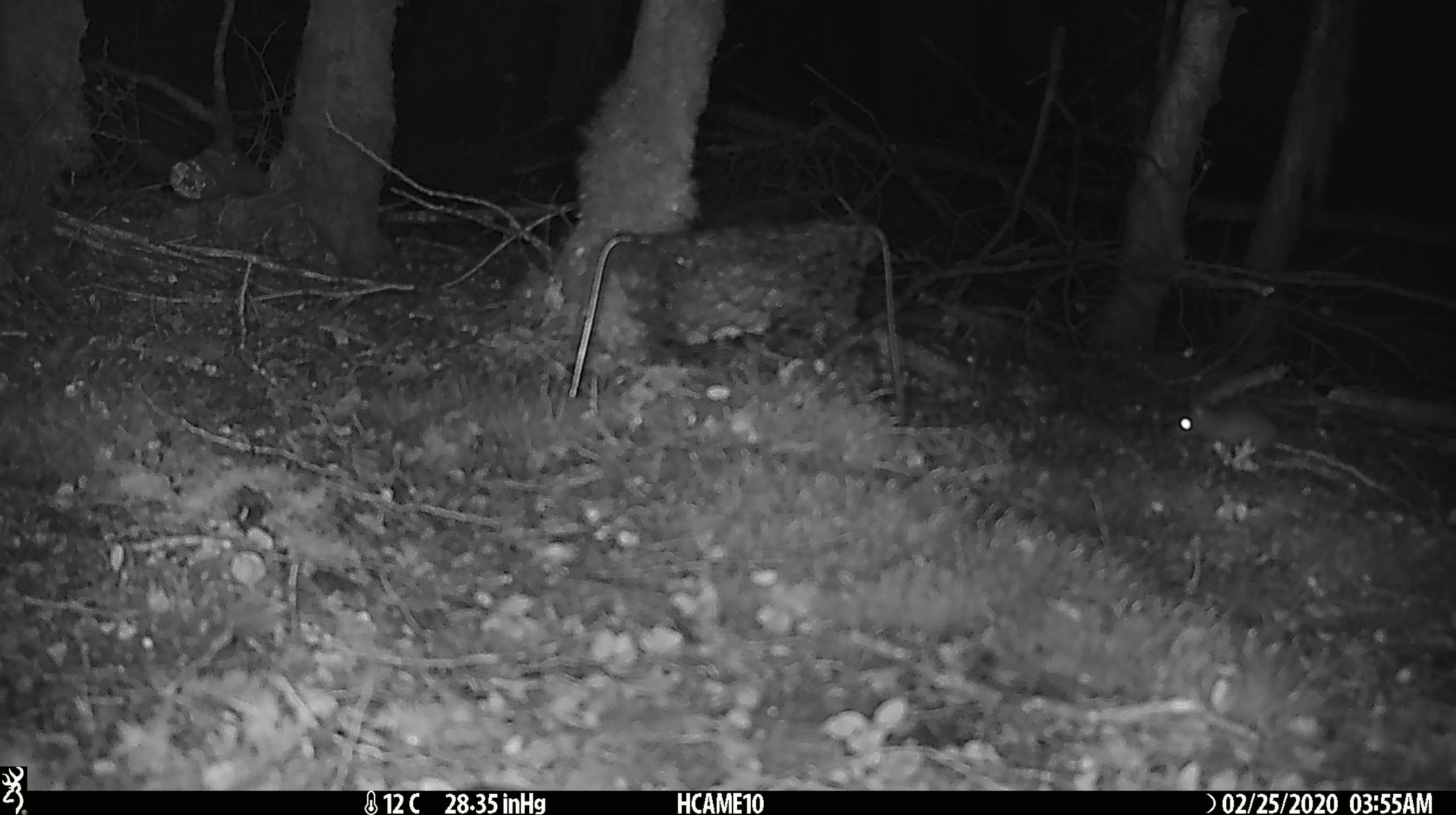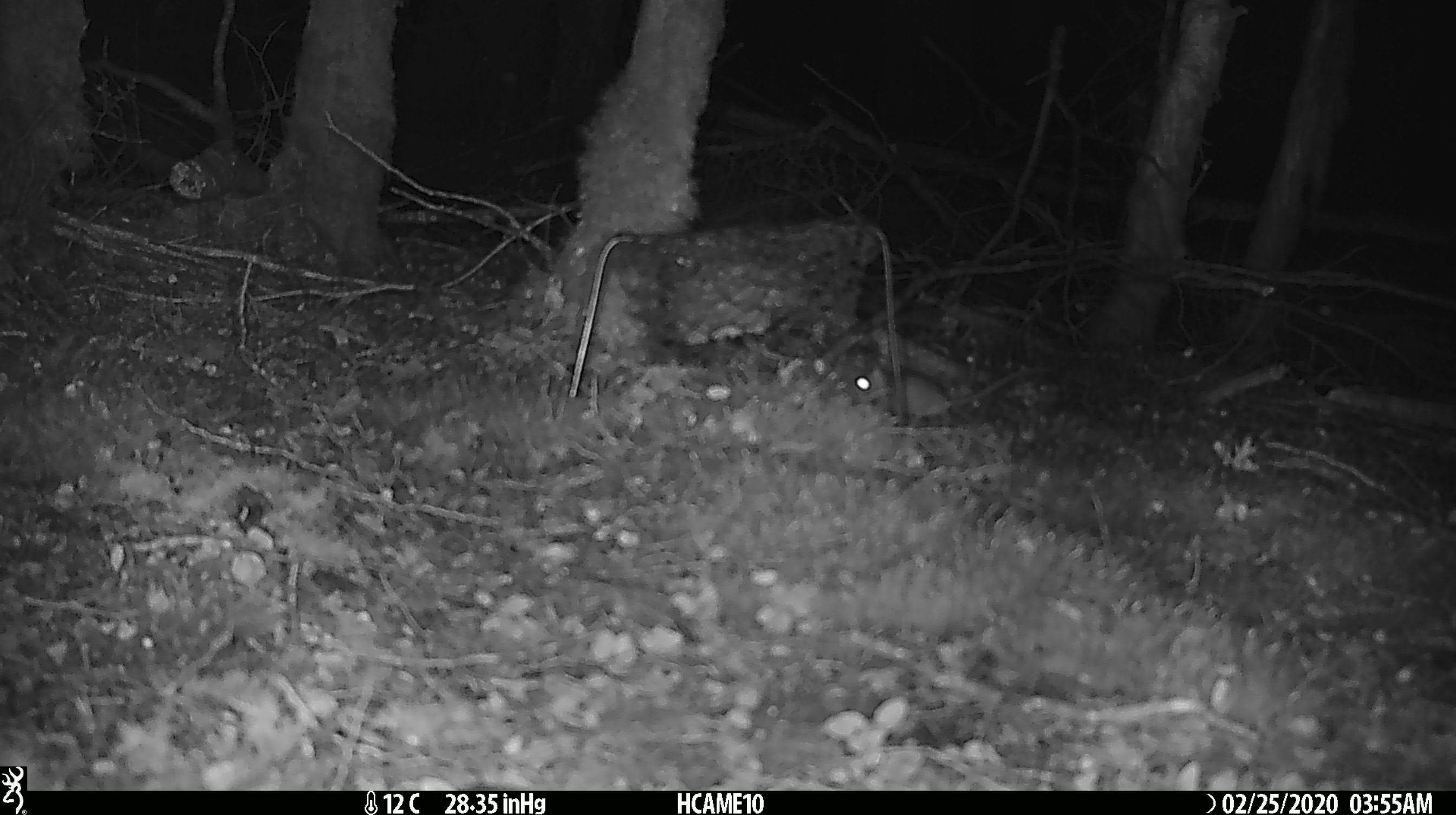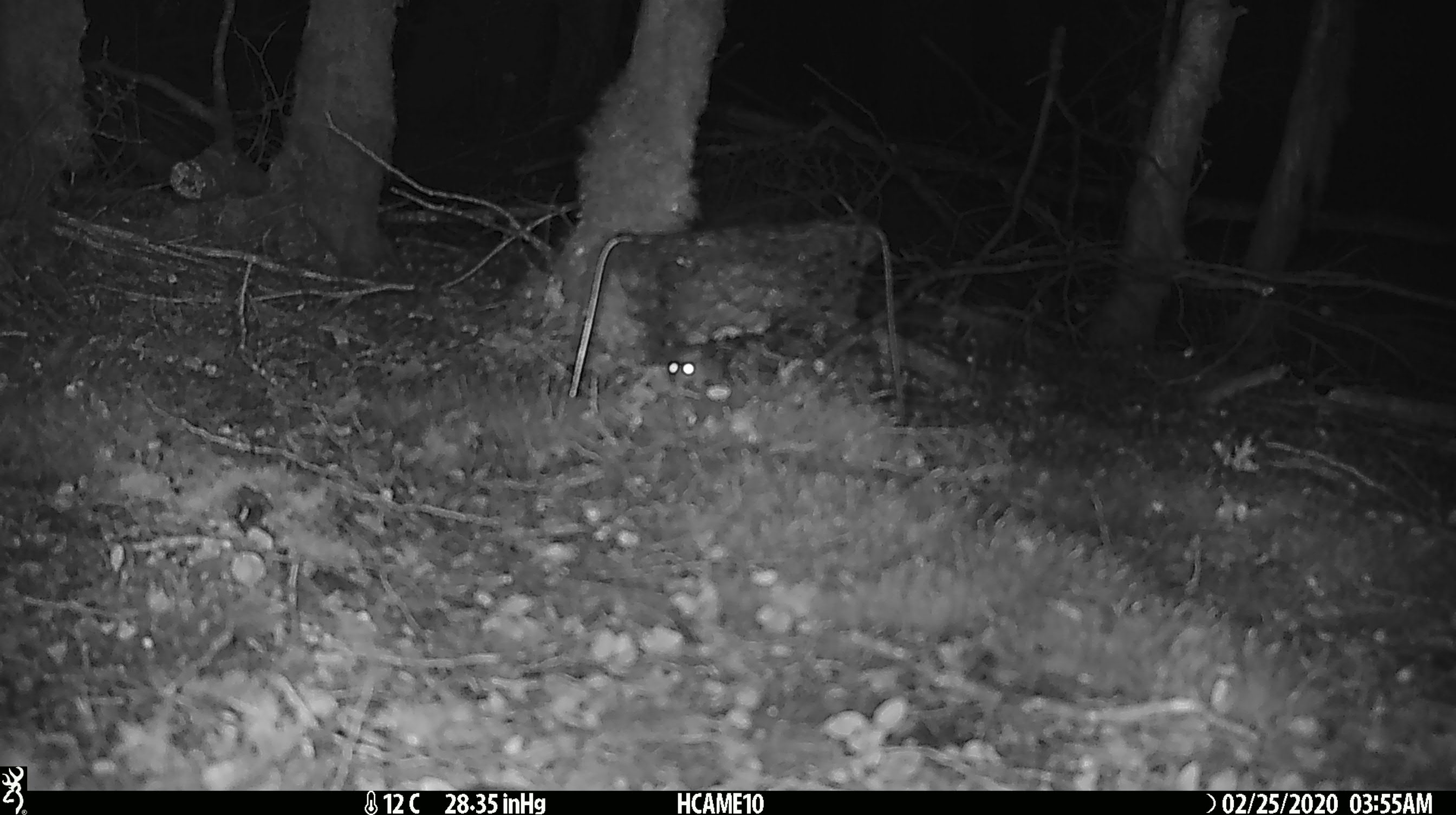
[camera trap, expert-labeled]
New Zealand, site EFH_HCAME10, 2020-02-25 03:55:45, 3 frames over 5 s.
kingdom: Animalia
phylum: Chordata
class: Mammalia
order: Rodentia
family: Muridae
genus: Mus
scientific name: Mus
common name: mouse